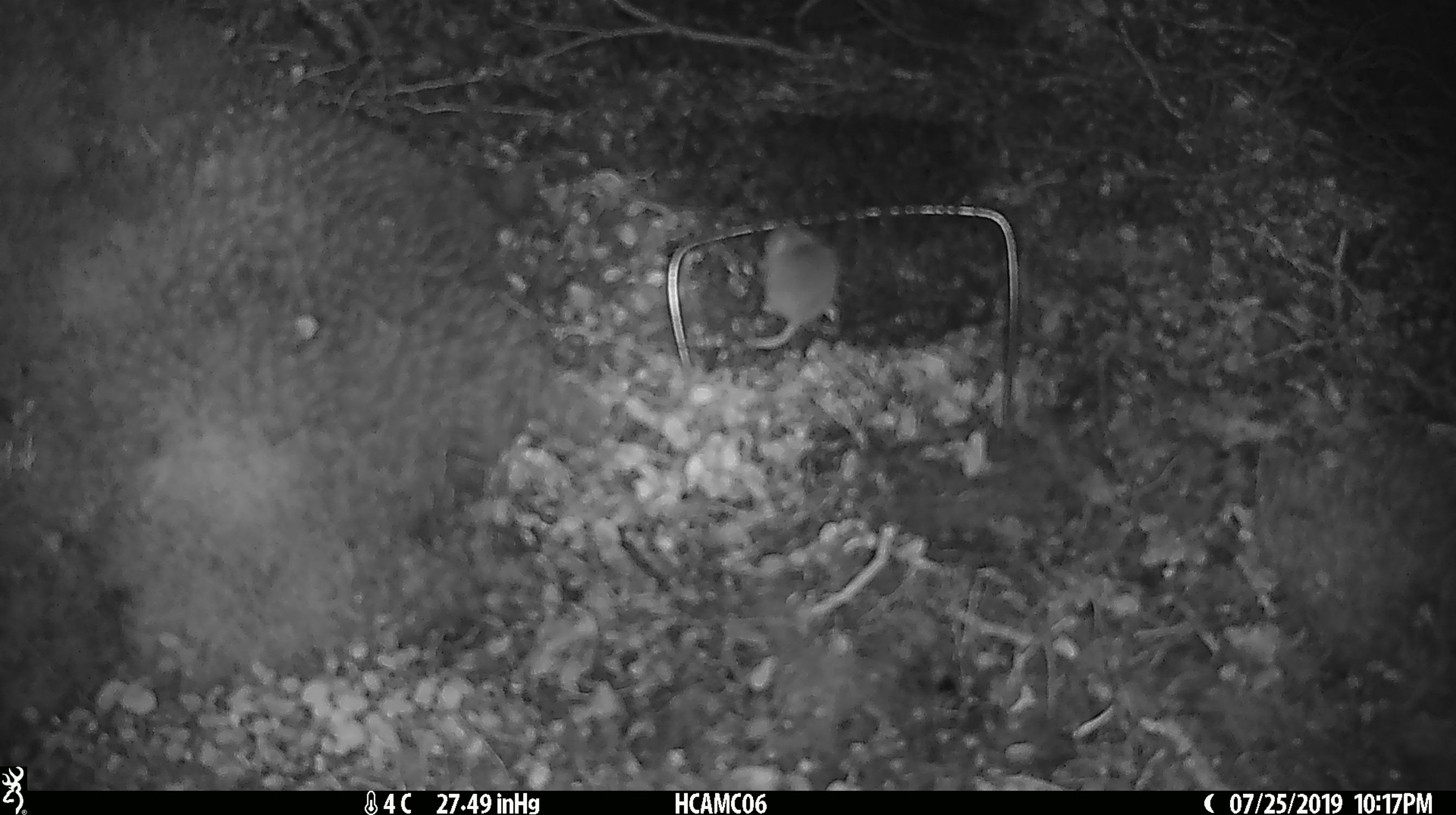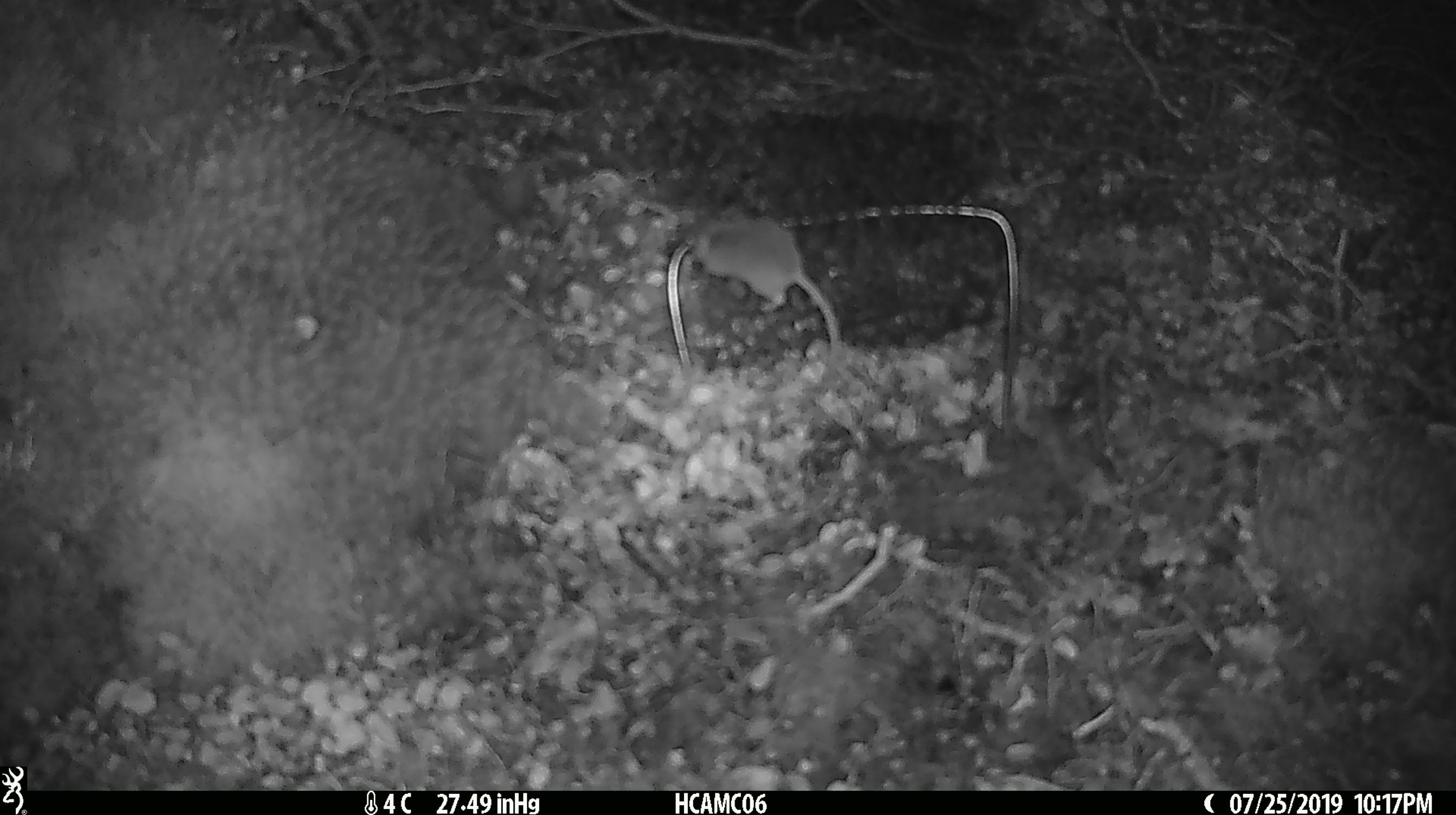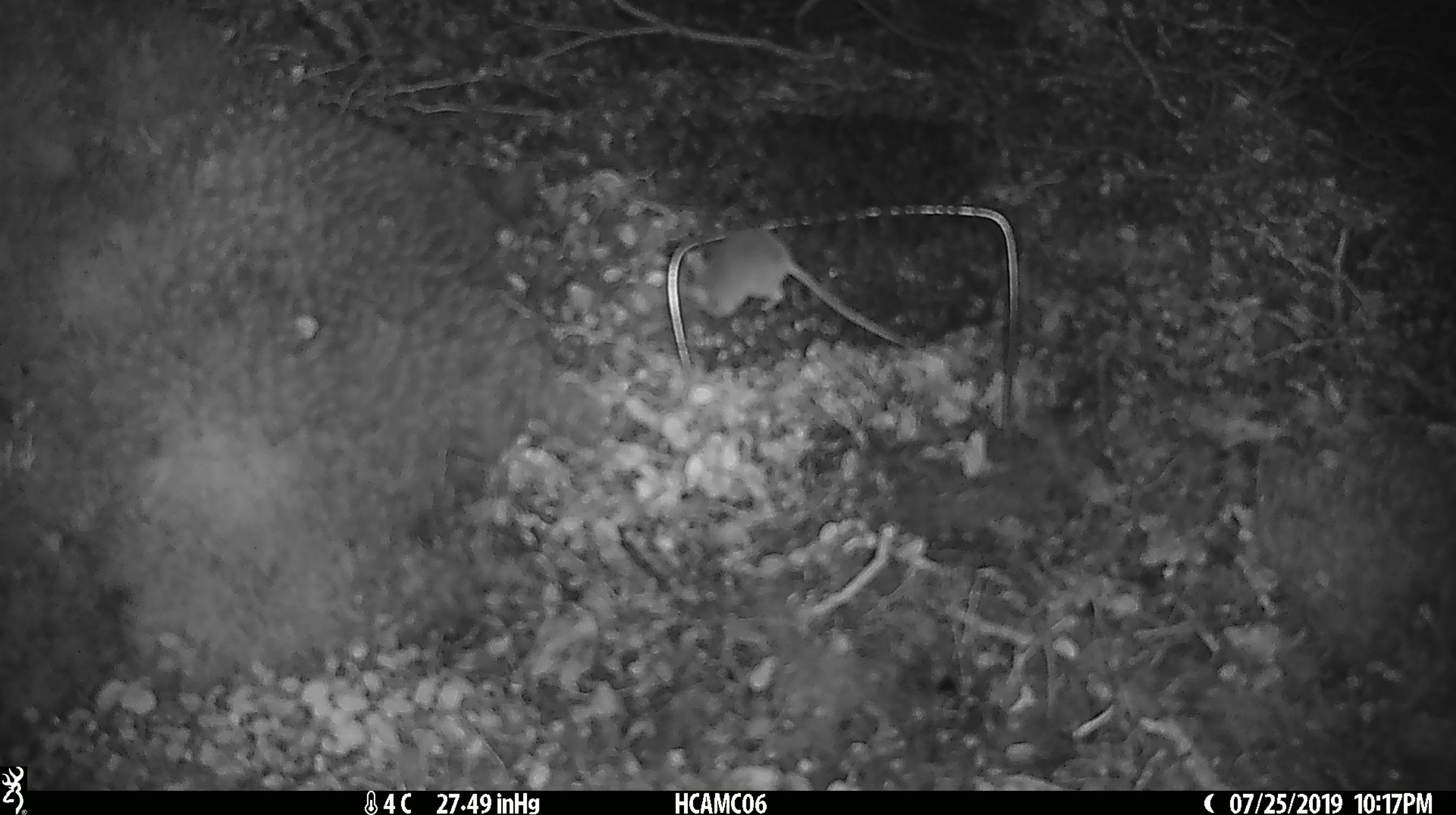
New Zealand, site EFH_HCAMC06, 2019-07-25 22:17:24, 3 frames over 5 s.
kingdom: Animalia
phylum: Chordata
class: Mammalia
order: Rodentia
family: Muridae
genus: Mus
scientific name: Mus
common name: mouse